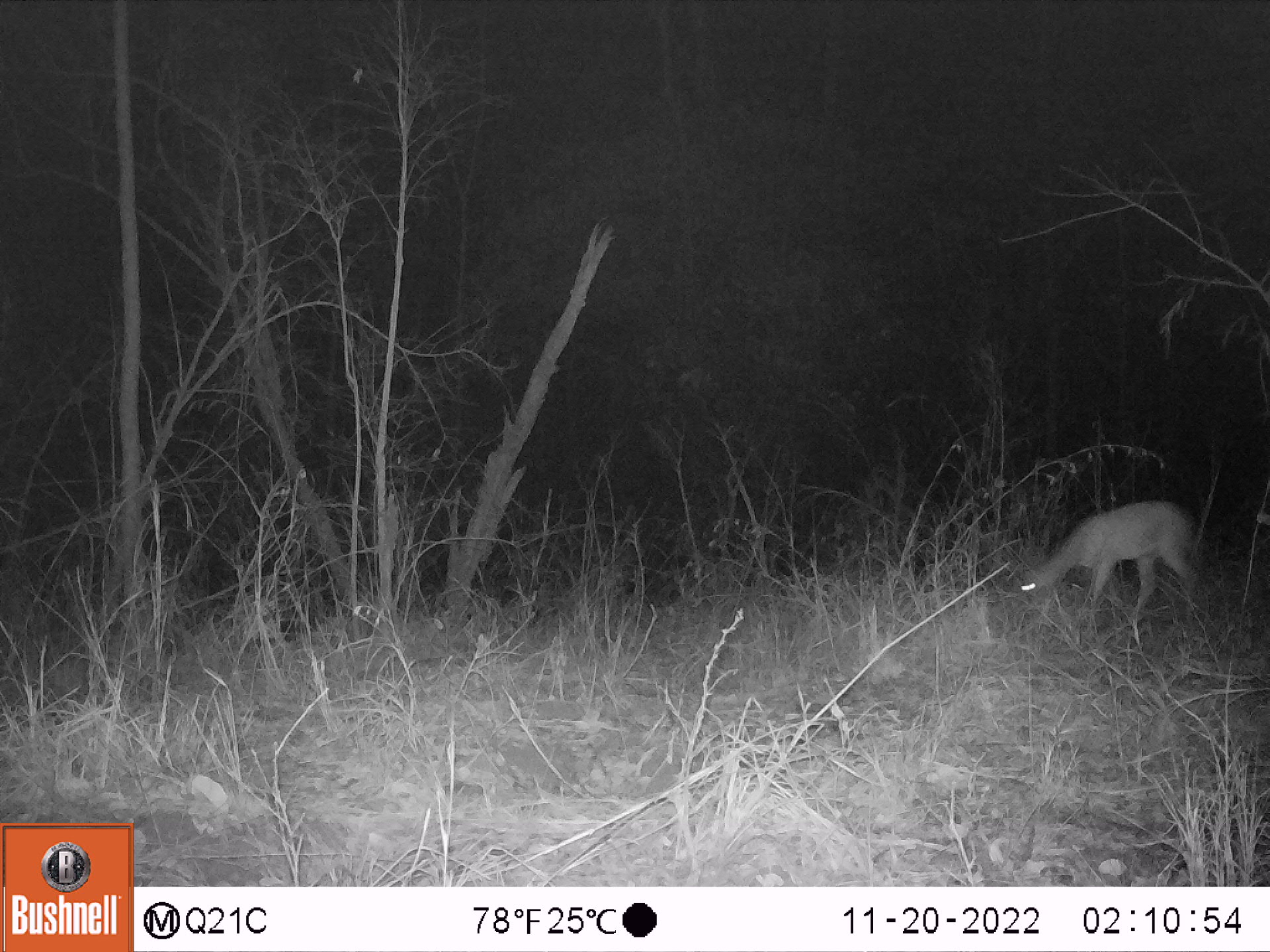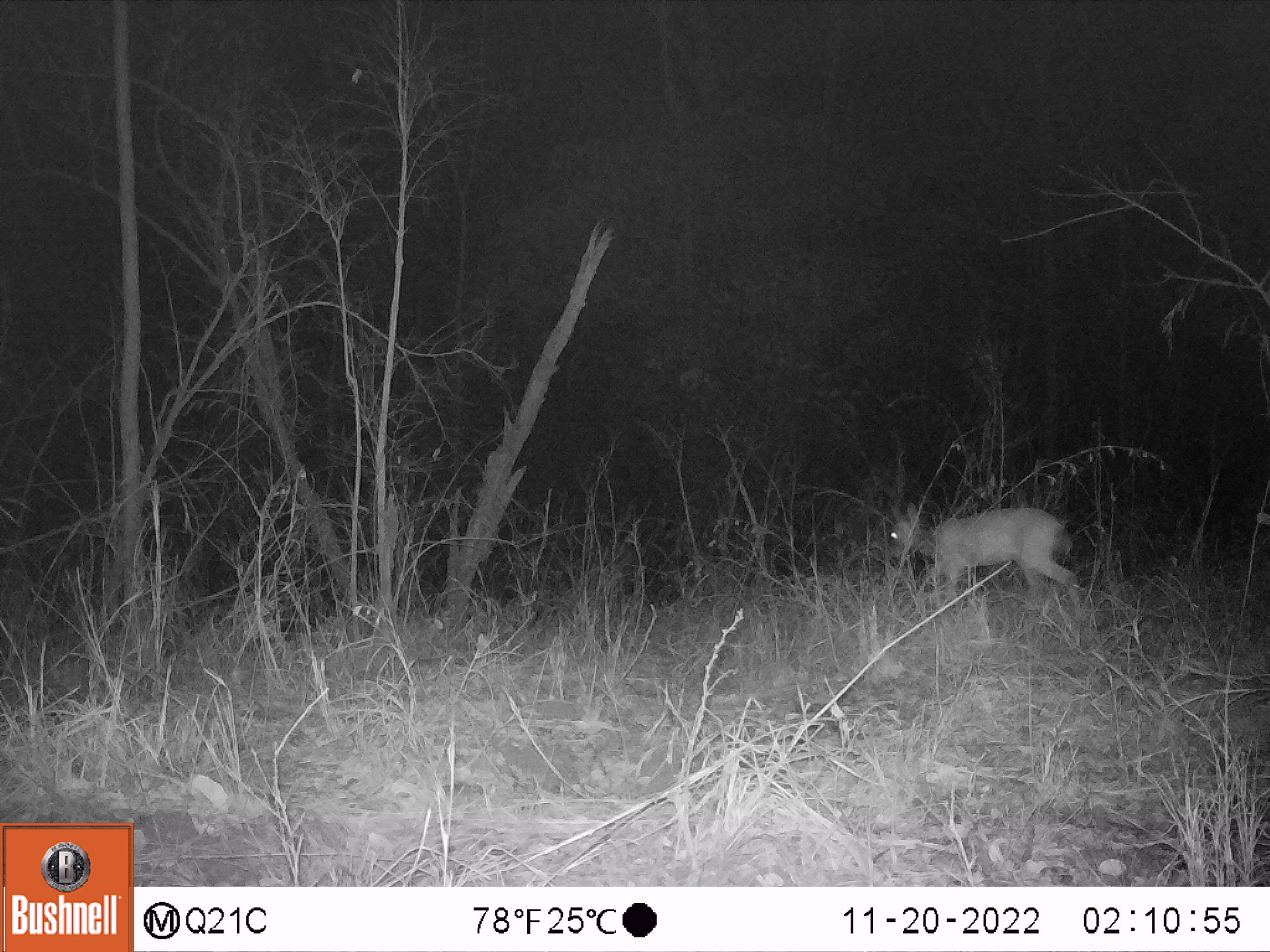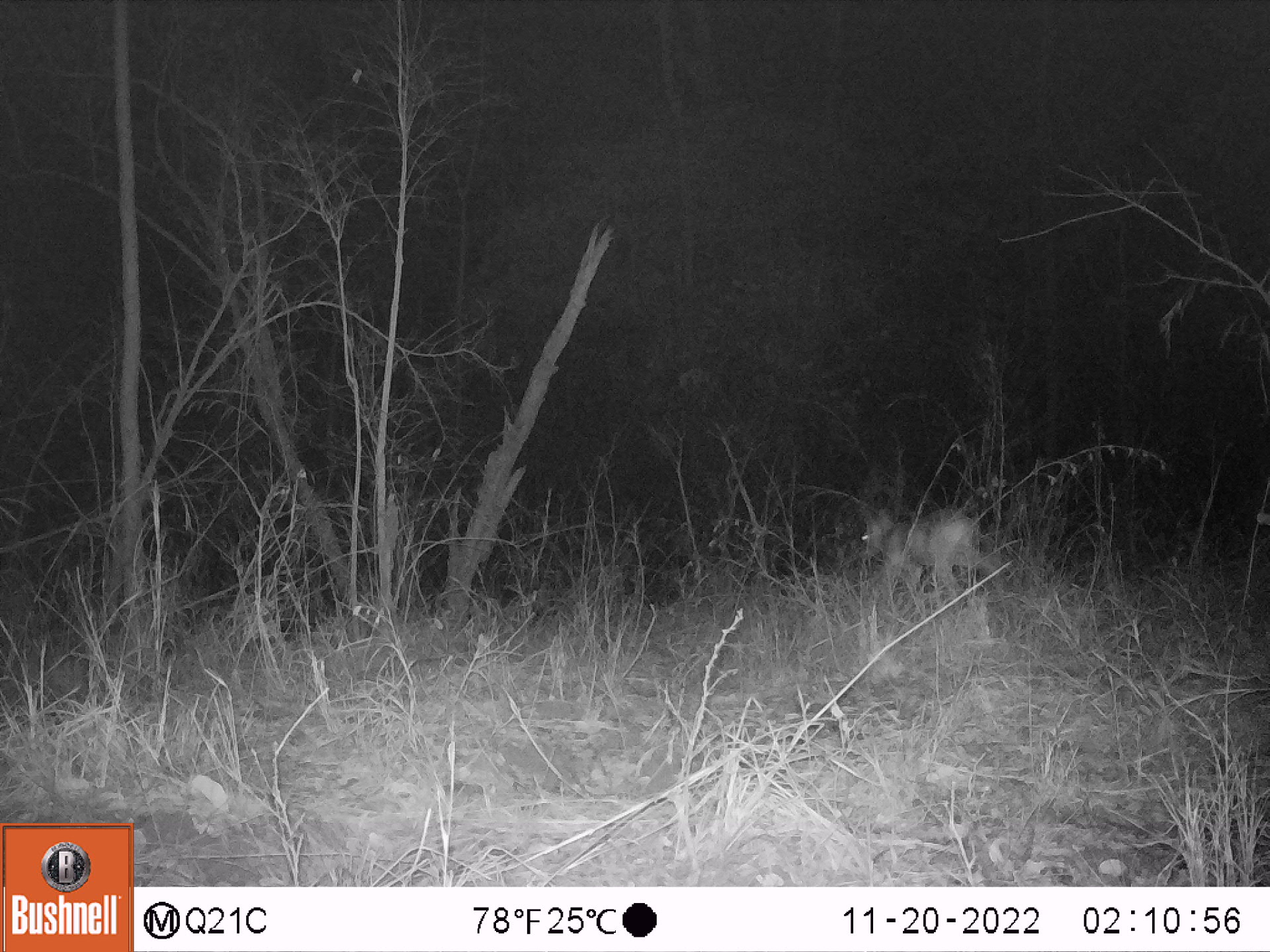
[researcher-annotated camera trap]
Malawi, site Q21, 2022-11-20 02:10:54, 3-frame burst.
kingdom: Animalia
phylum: Chordata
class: Mammalia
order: Artiodactyla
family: Bovidae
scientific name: Antilopinae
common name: small antelope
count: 1